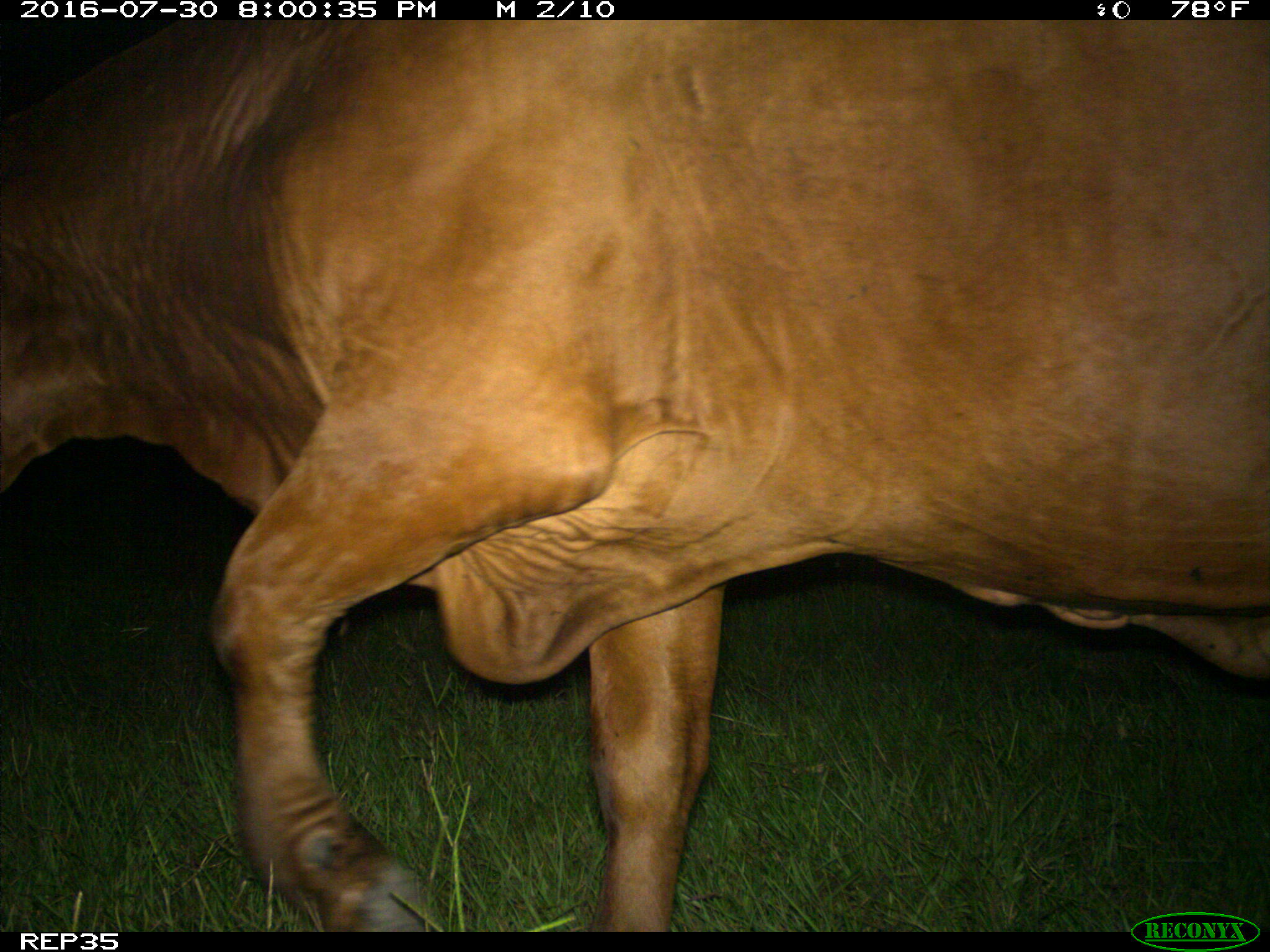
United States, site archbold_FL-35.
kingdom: Animalia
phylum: Chordata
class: Mammalia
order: Artiodactyla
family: Bovidae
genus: Bos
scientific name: Bos taurus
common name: domestic cow